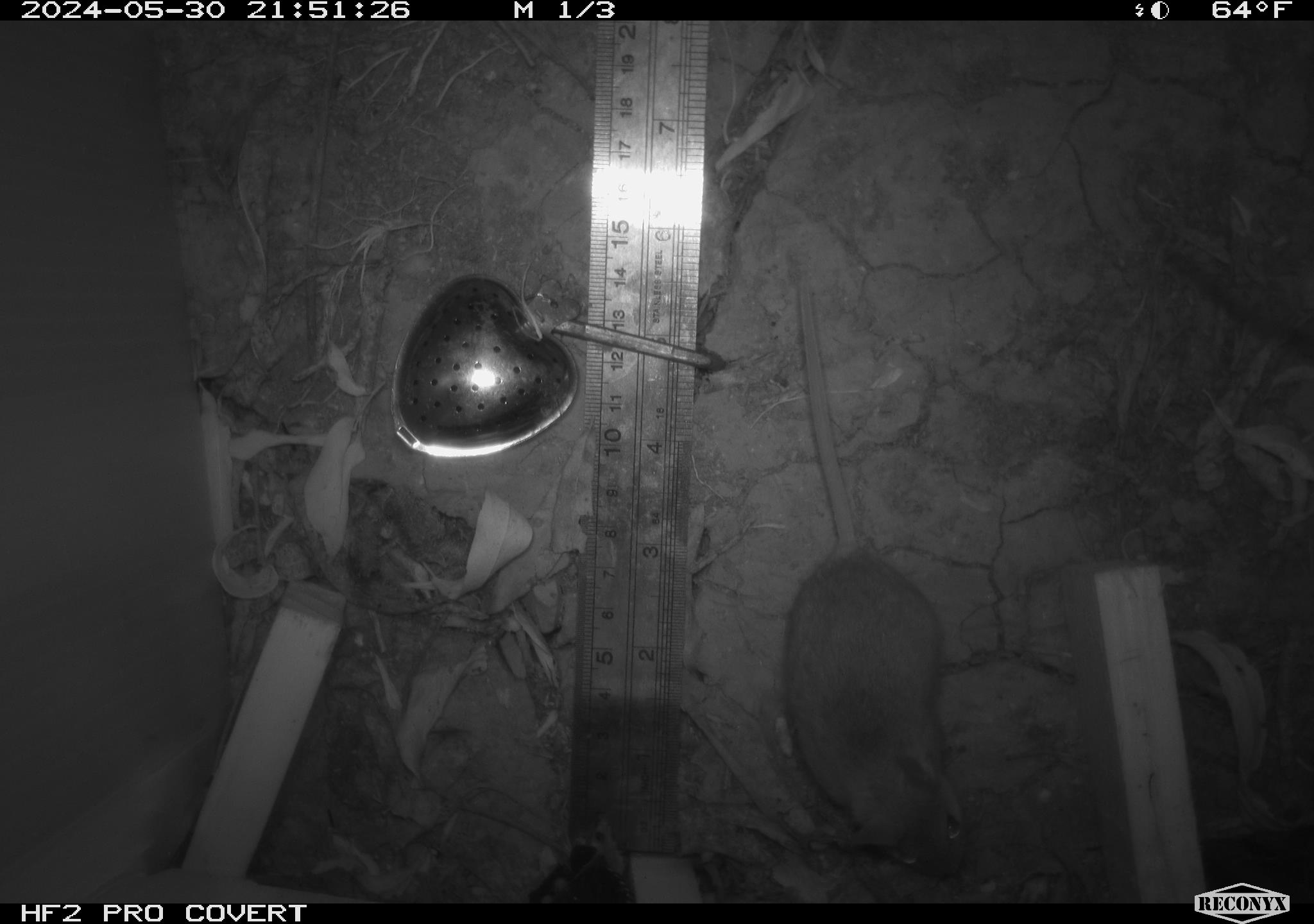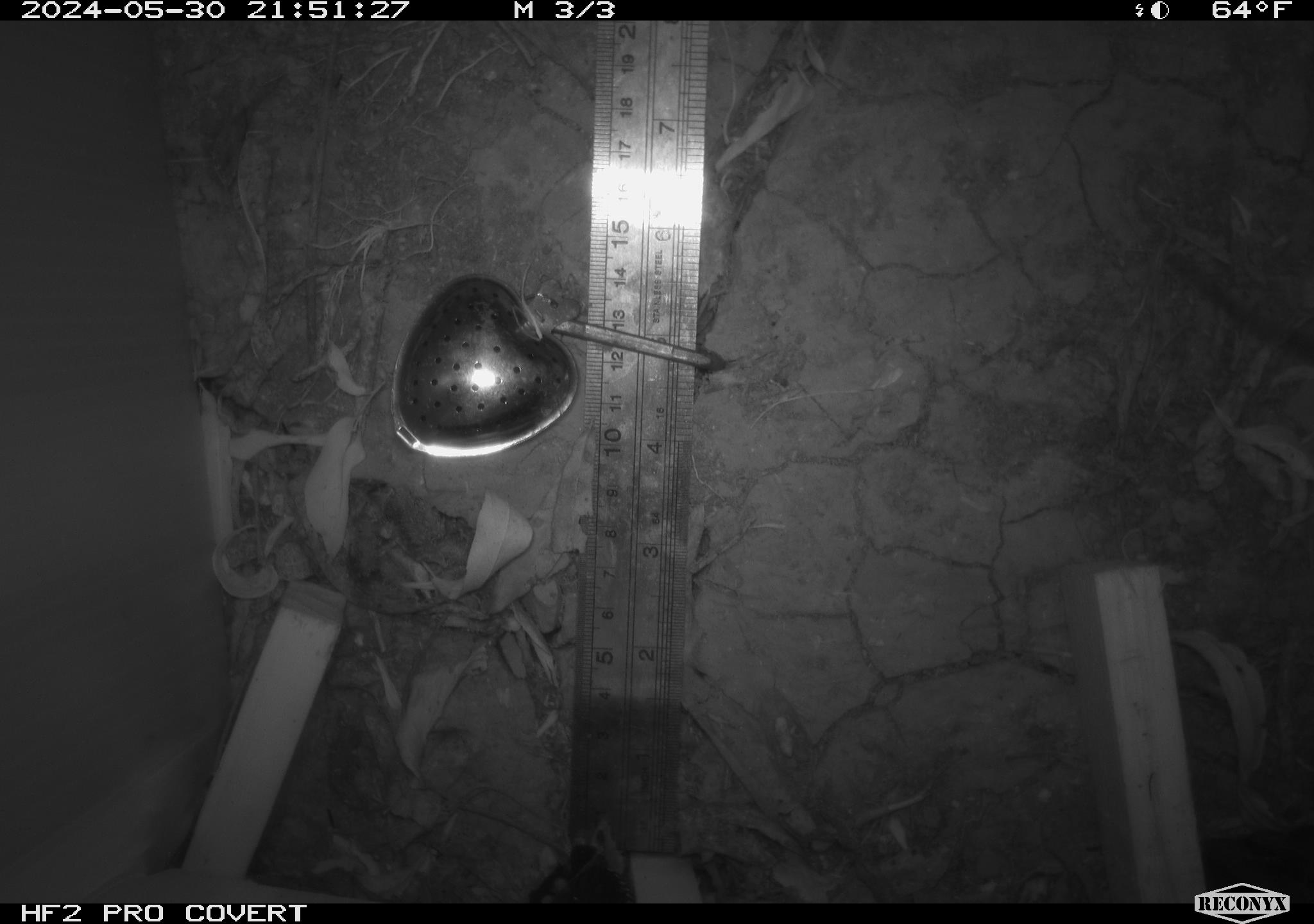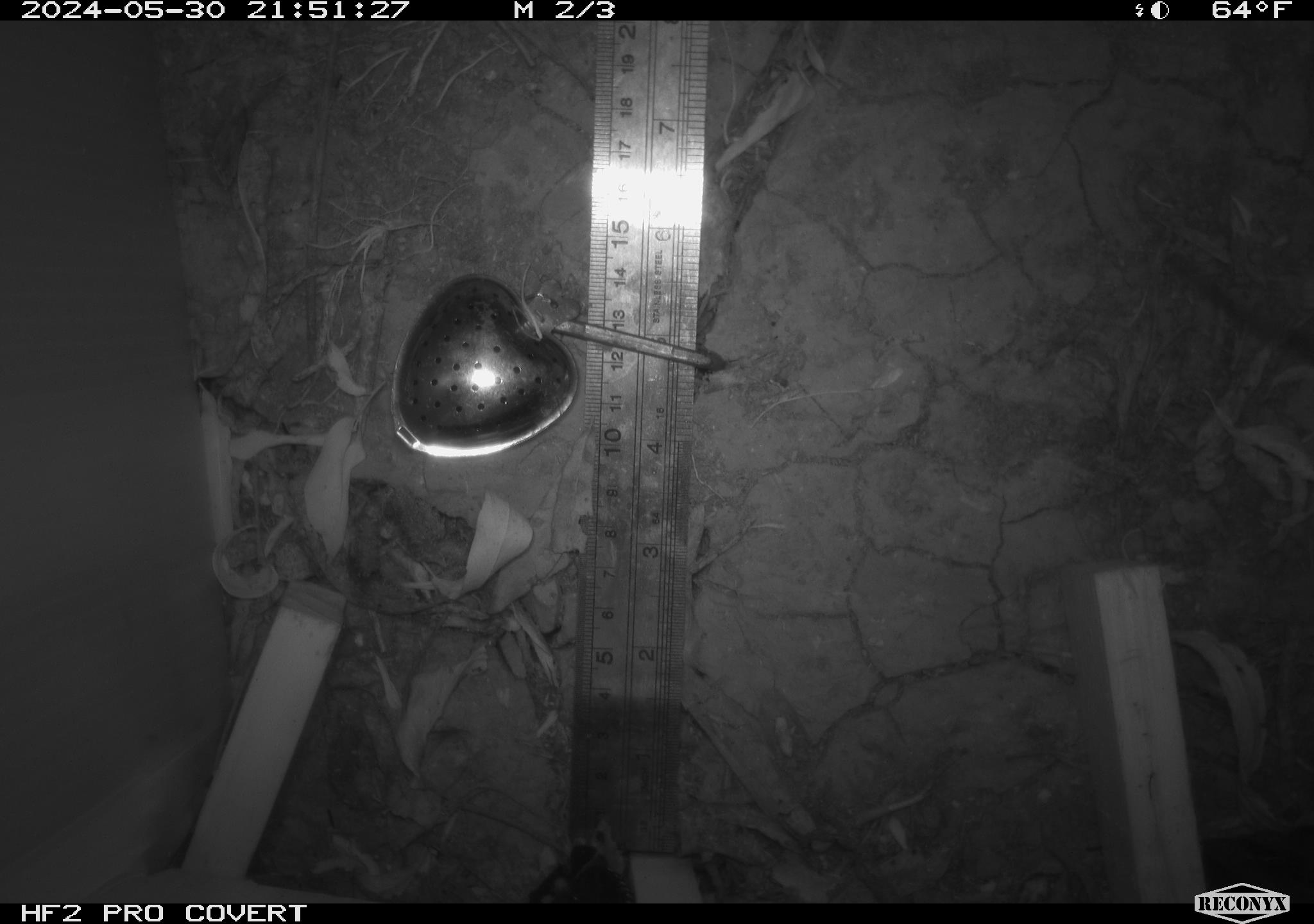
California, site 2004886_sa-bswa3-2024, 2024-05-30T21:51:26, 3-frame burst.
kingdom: Animalia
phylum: Chordata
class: Mammalia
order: Rodentia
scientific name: Rodentia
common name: mouse species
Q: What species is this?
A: Mouse species (Rodentia).